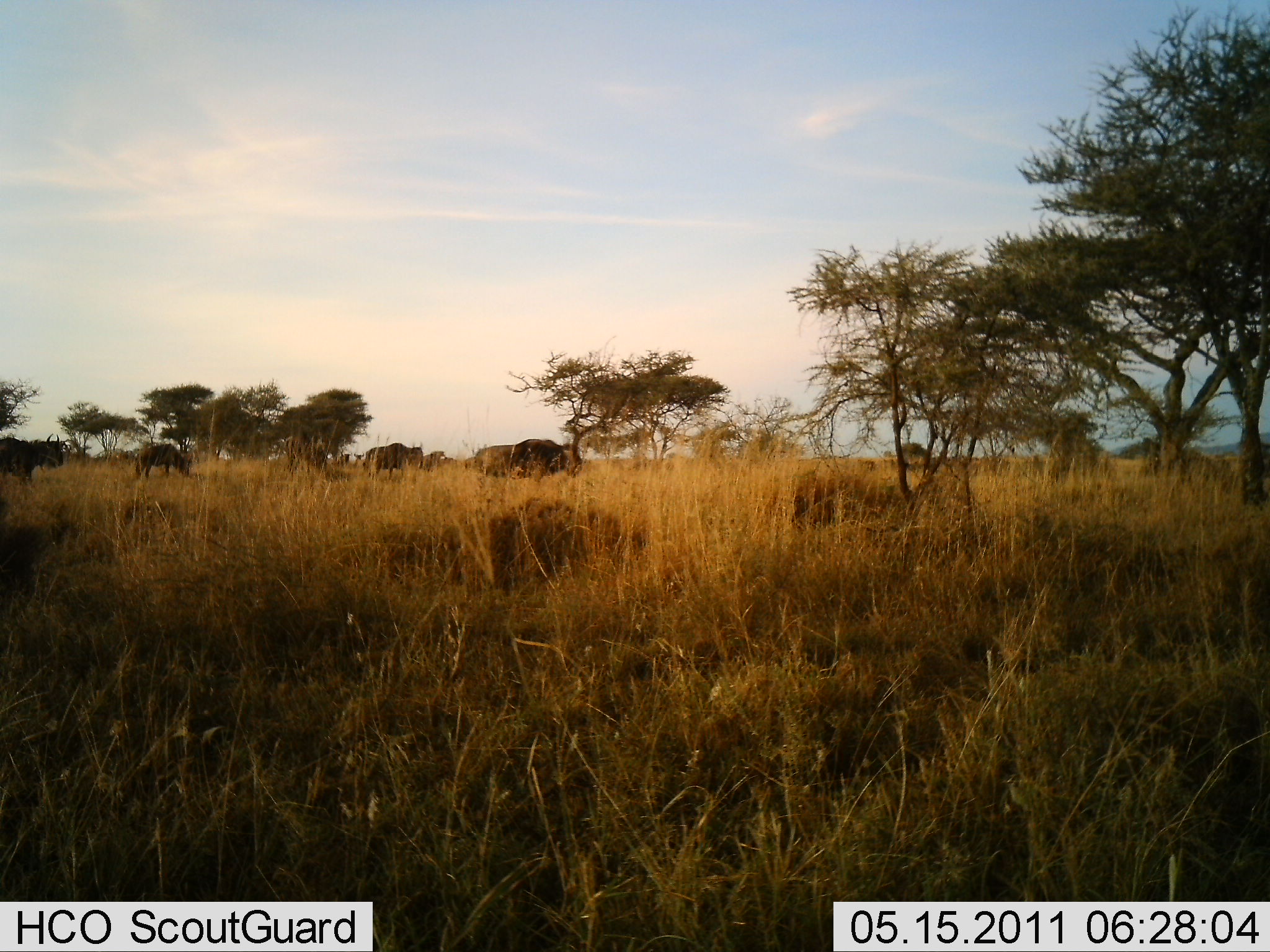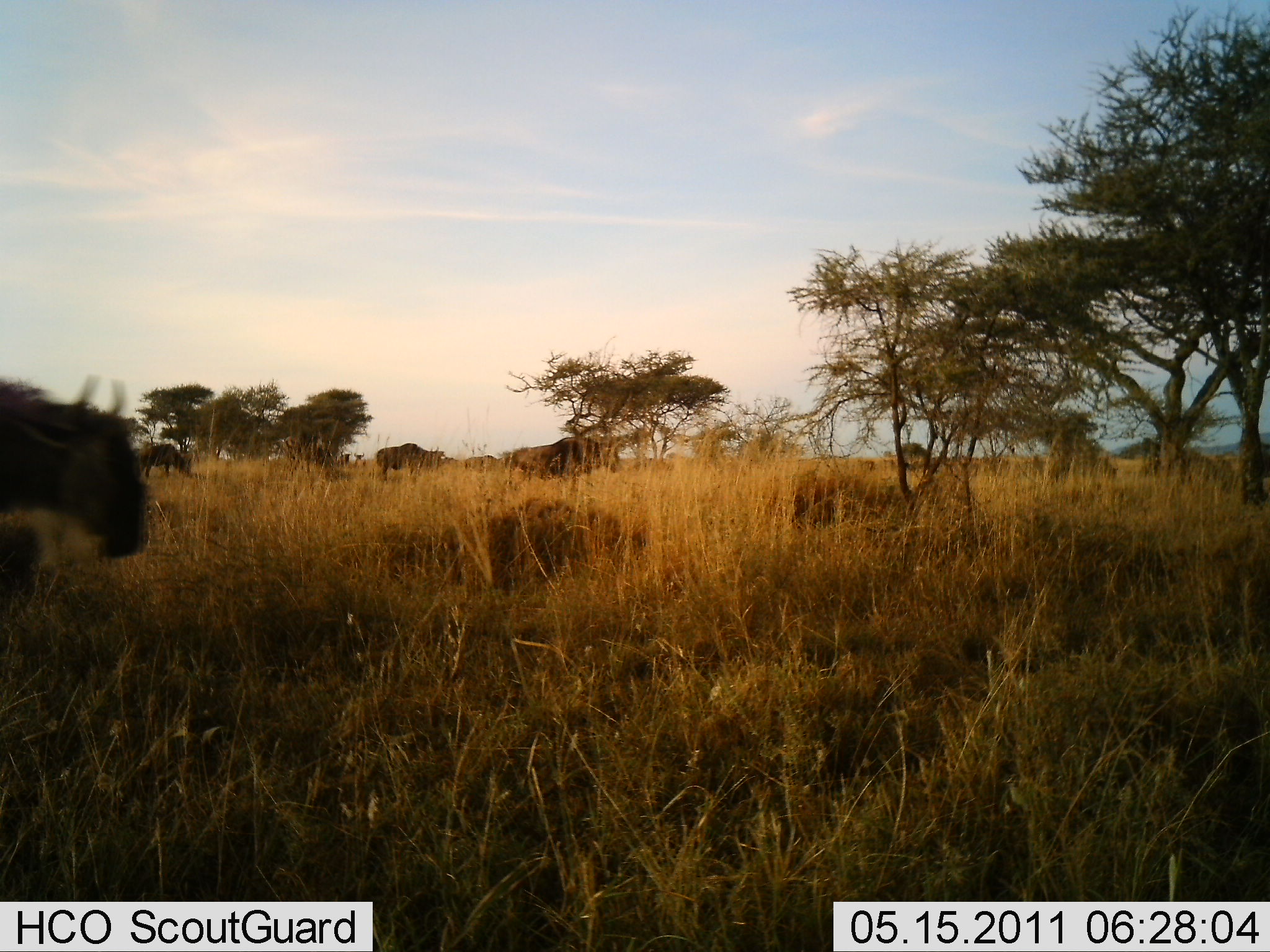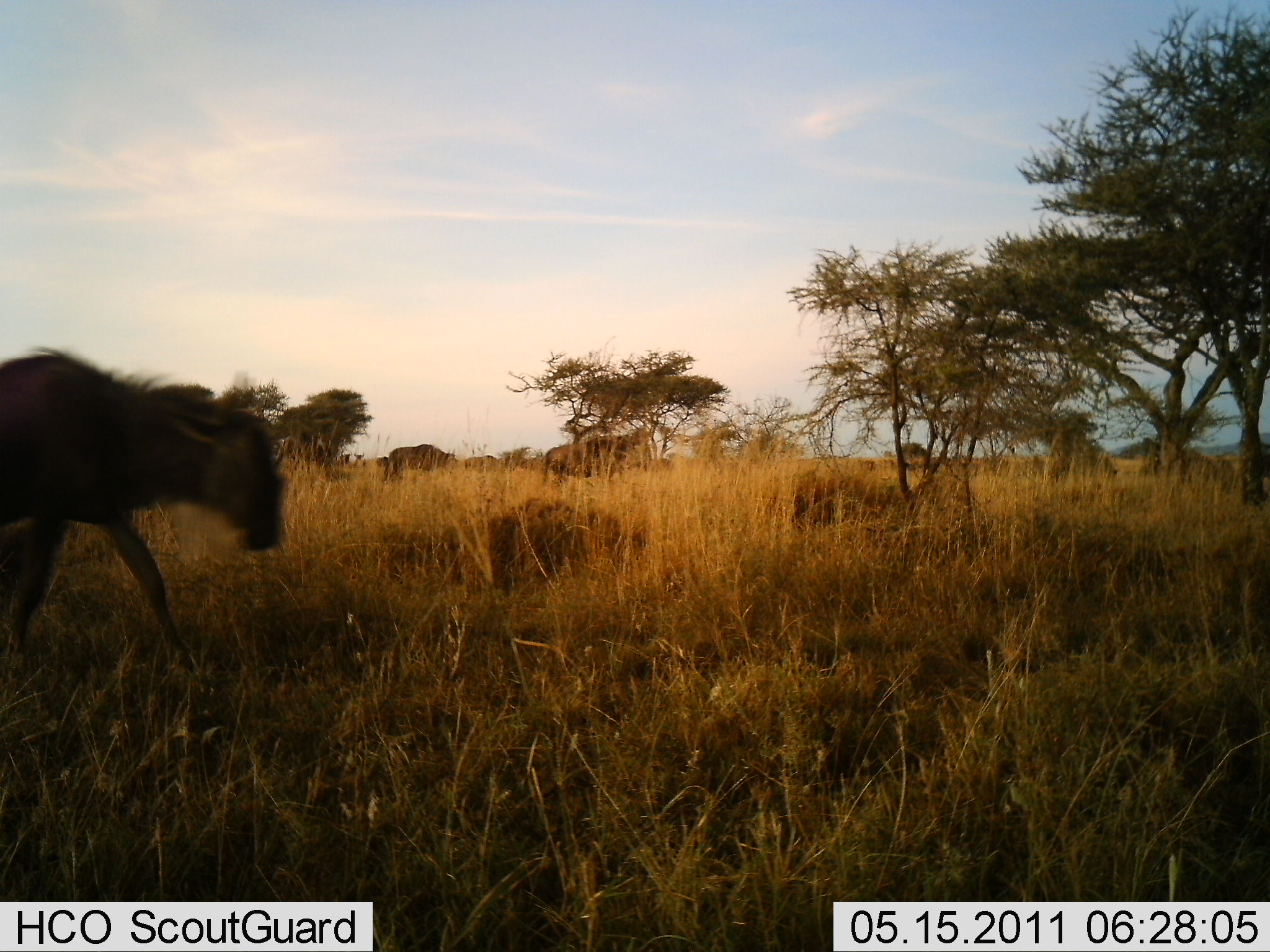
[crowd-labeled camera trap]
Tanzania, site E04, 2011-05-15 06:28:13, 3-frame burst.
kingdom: Animalia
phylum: Chordata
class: Mammalia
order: Artiodactyla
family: Bovidae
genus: Connochaetes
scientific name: Connochaetes taurinus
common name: blue wildebeest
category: wildebeest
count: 6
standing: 0%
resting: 0%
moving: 100%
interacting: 0%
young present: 0%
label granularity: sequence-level